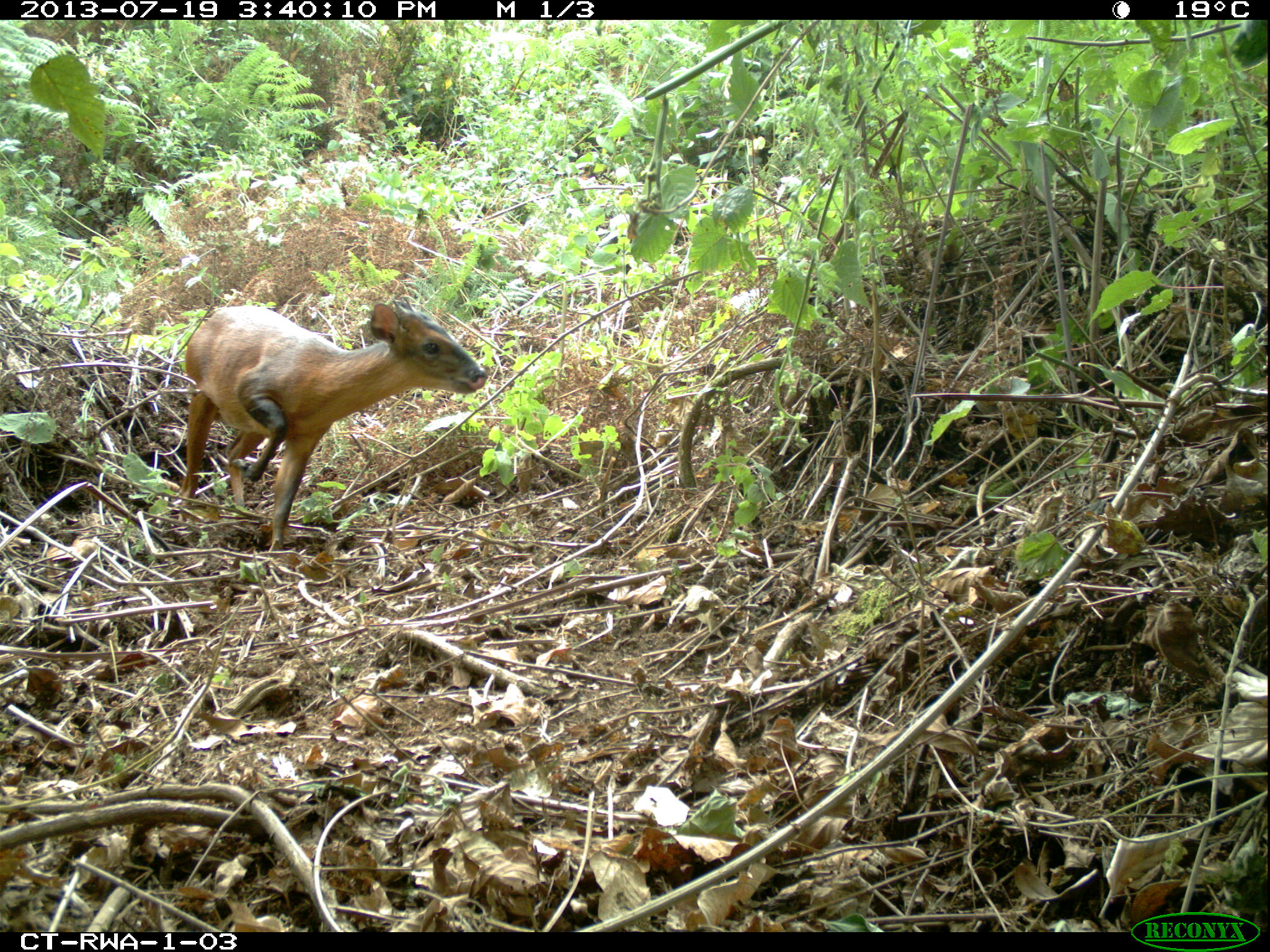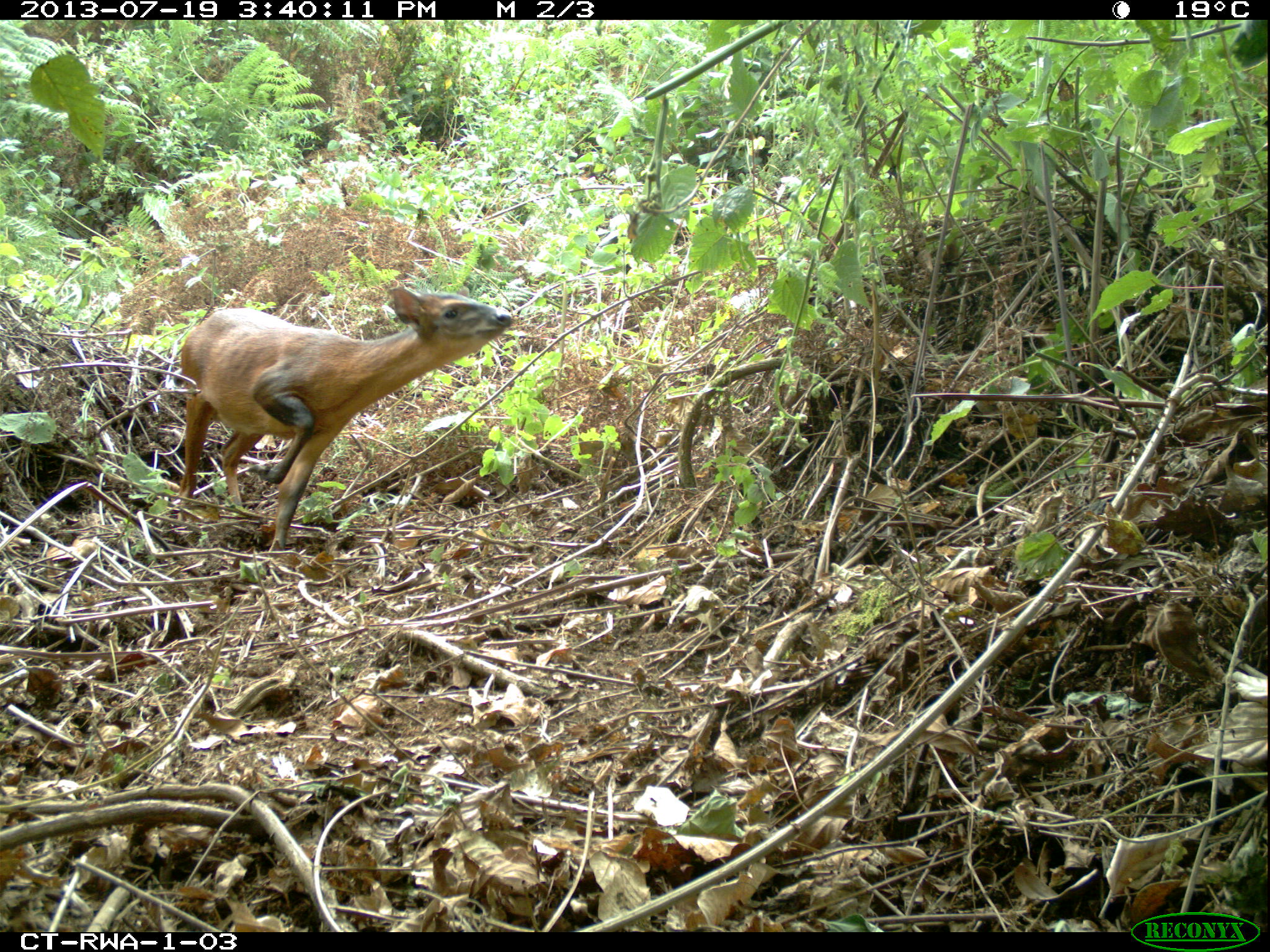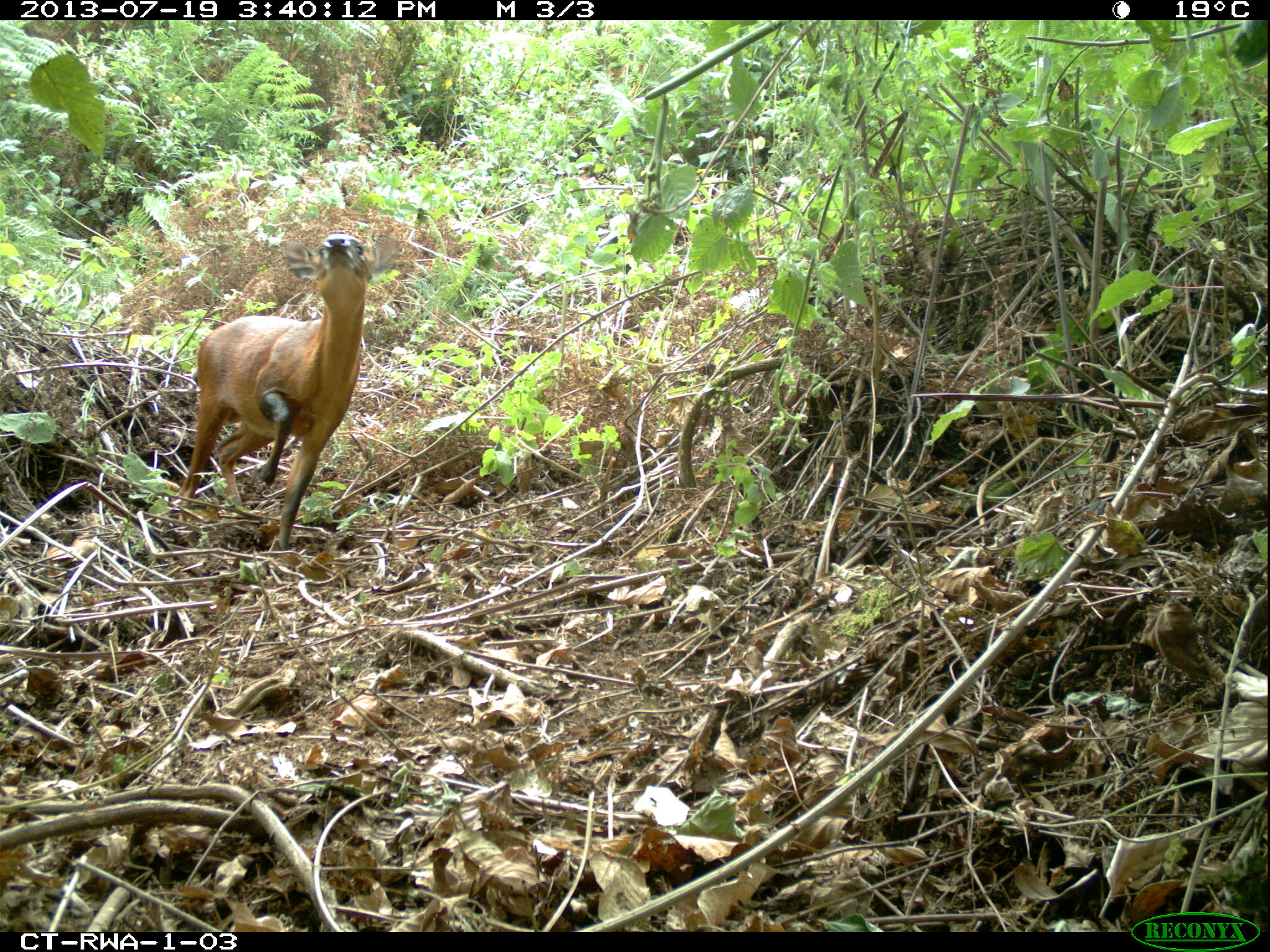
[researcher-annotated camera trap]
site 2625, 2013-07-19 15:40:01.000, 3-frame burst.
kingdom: Animalia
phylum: Chordata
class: Mammalia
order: Artiodactyla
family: Bovidae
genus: Cephalophus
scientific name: Cephalophus nigrifrons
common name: black-fronted duiker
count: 1